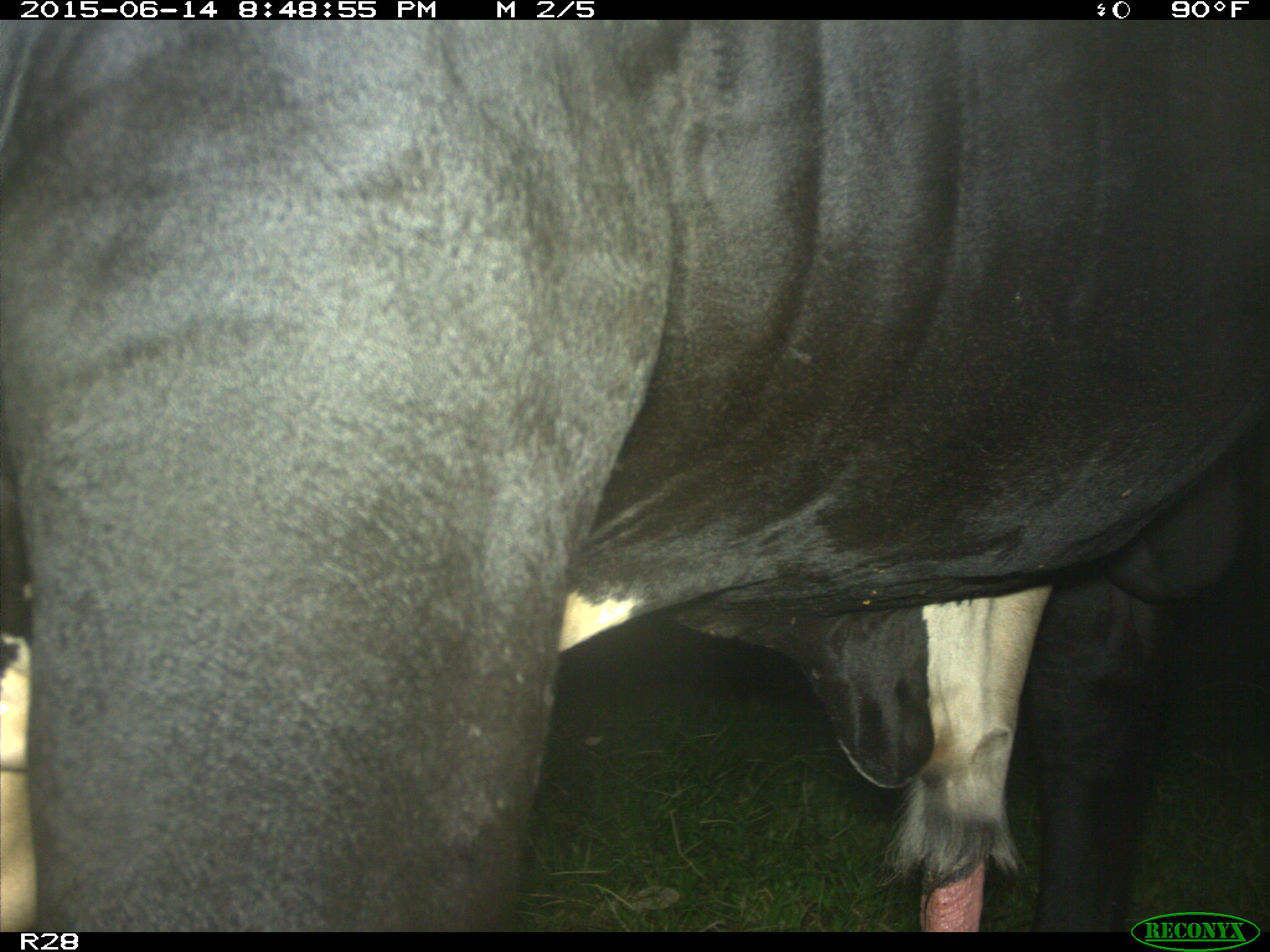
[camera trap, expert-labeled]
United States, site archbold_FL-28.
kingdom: Animalia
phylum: Chordata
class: Mammalia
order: Artiodactyla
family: Bovidae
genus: Bos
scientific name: Bos taurus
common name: domestic cow